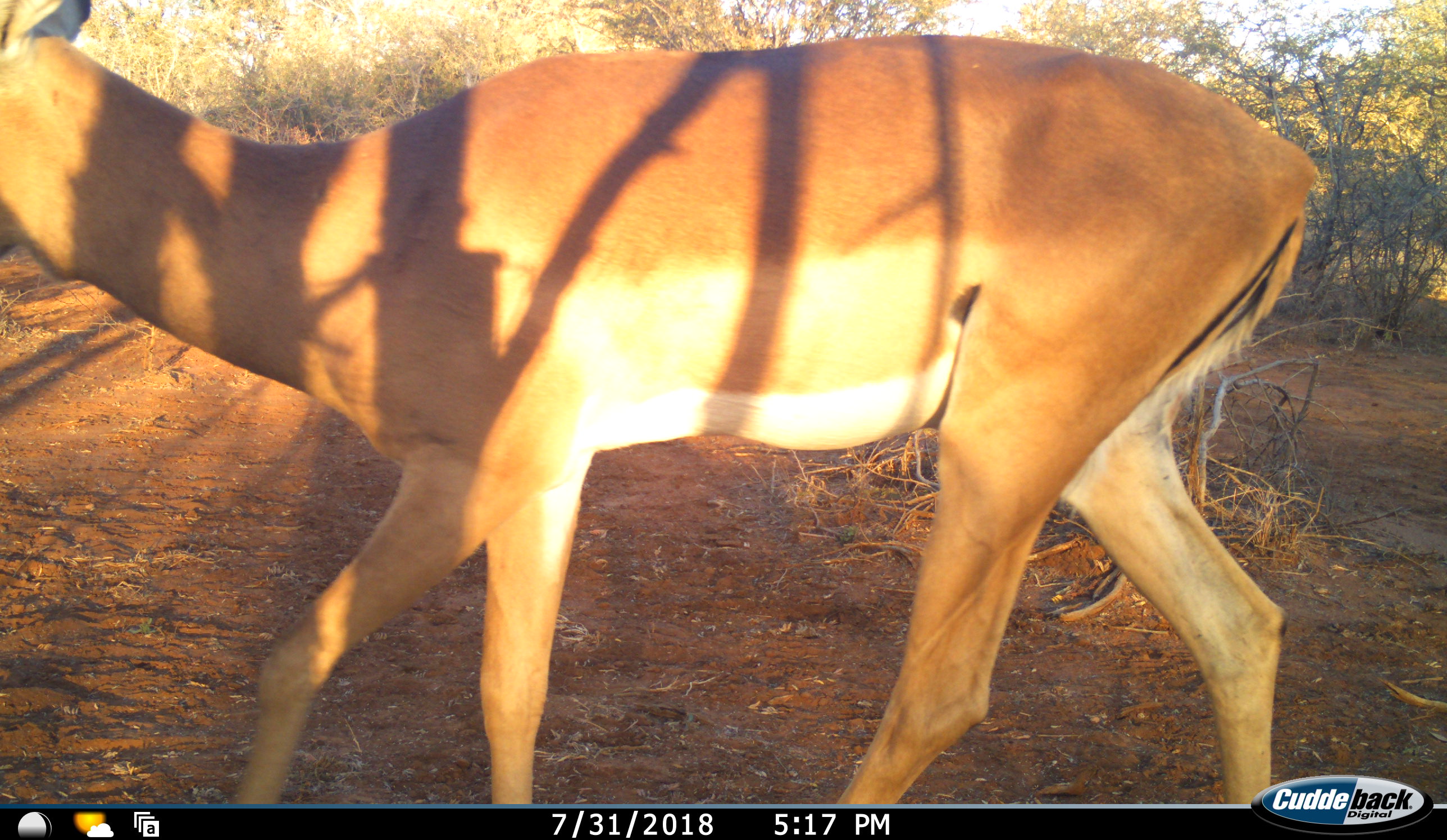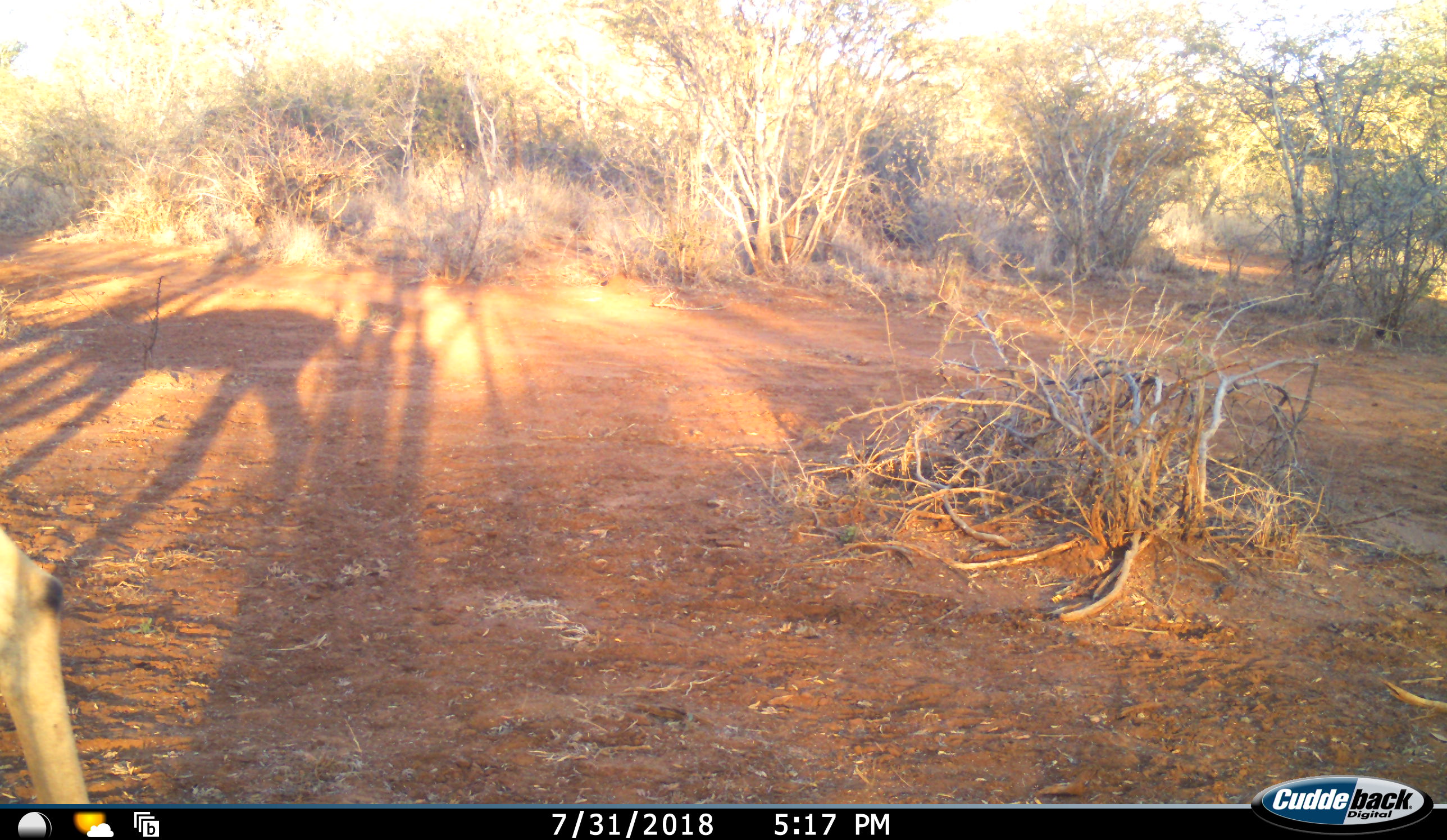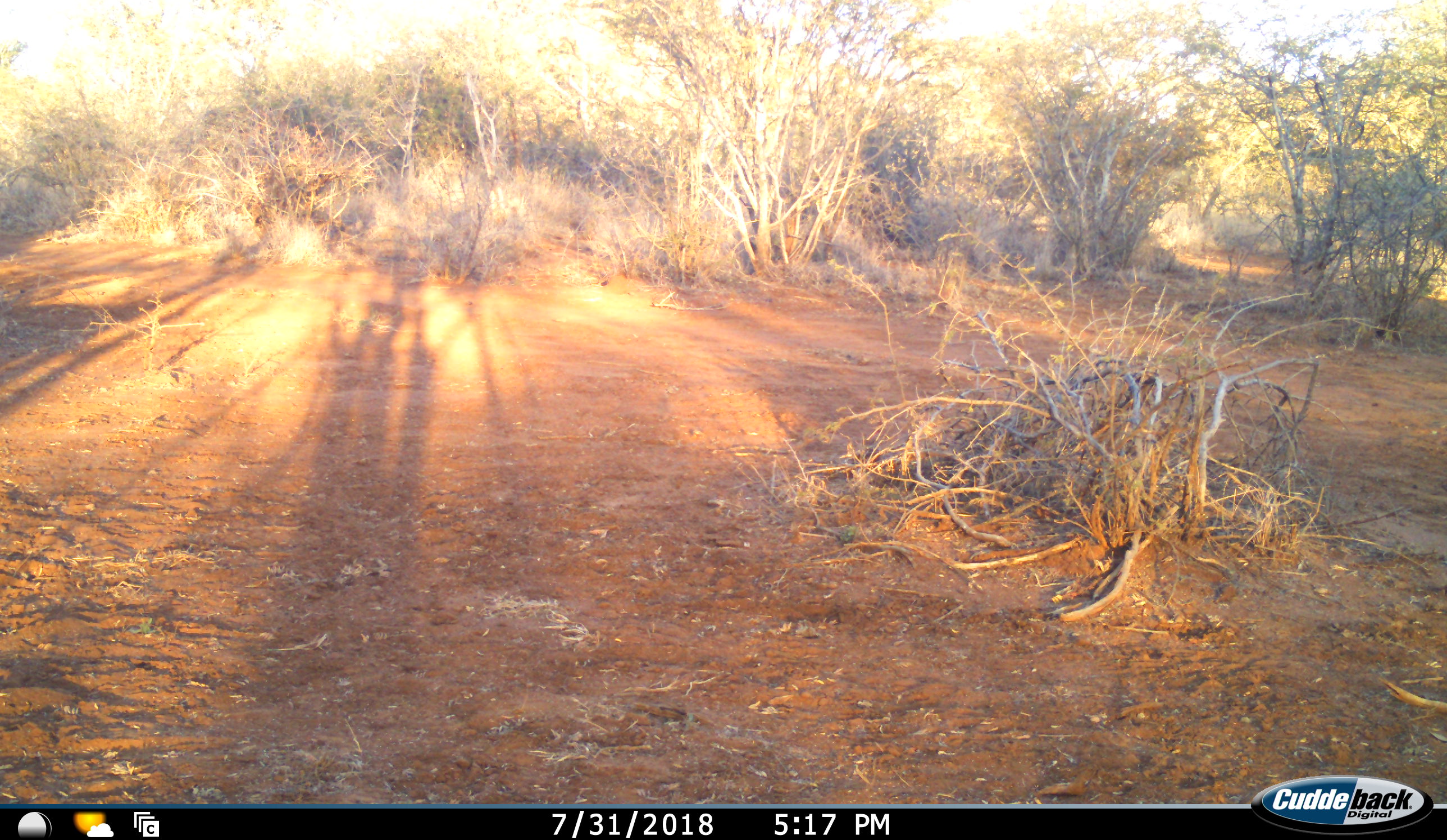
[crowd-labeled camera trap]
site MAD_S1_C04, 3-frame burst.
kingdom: Animalia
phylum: Chordata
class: Mammalia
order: Artiodactyla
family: Bovidae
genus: Aepyceros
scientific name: Aepyceros melampus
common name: impala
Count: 1.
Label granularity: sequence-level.